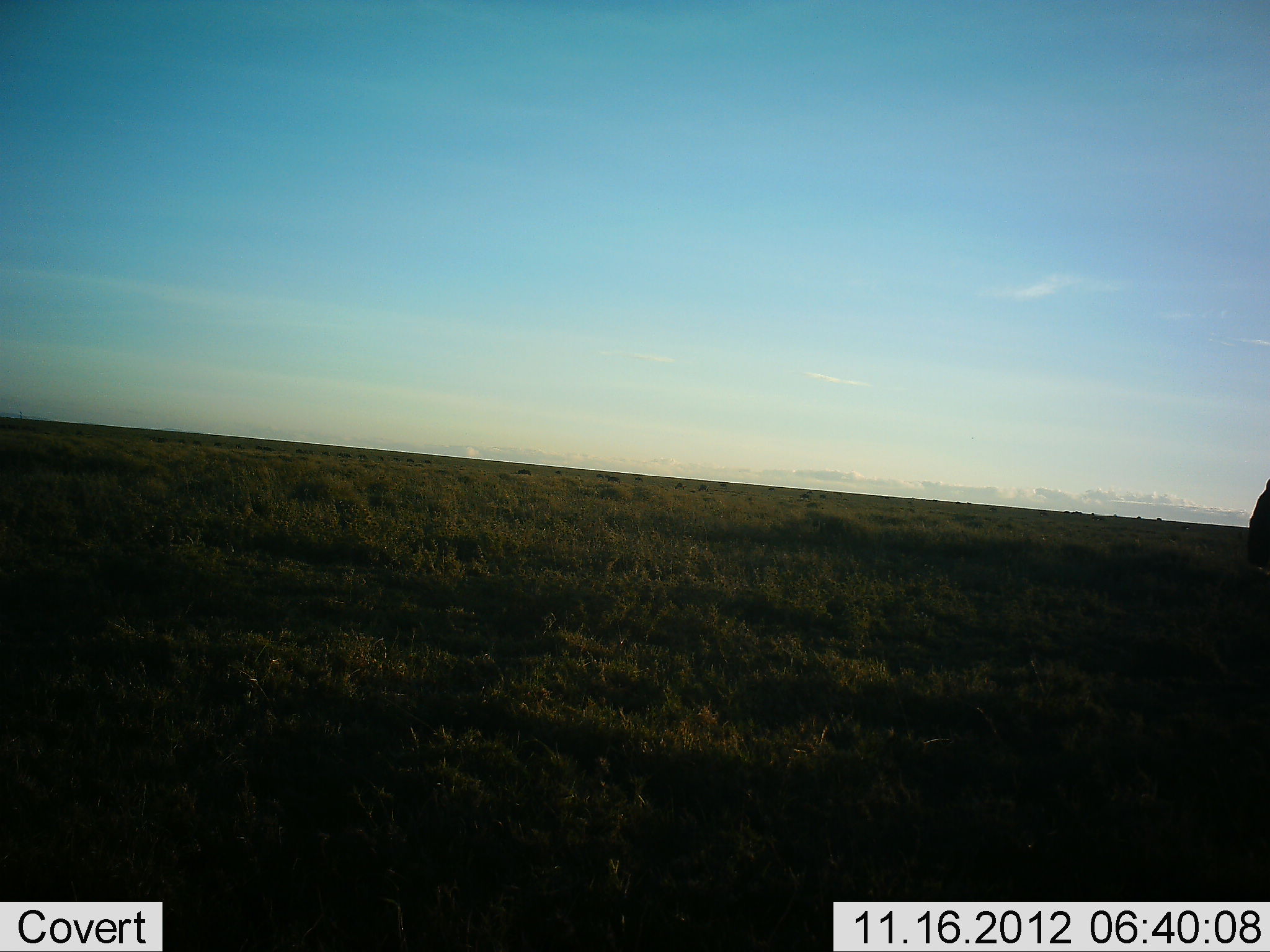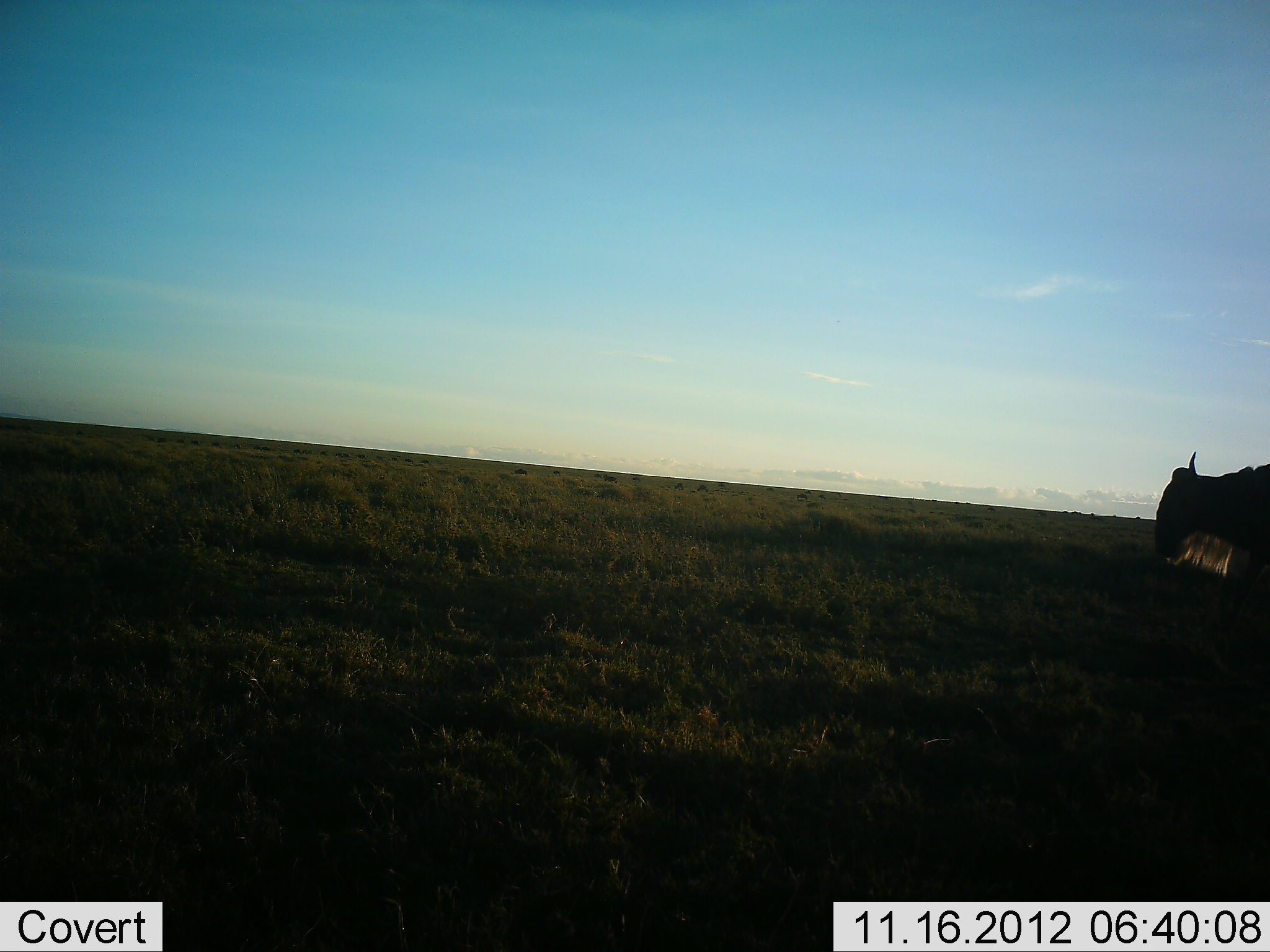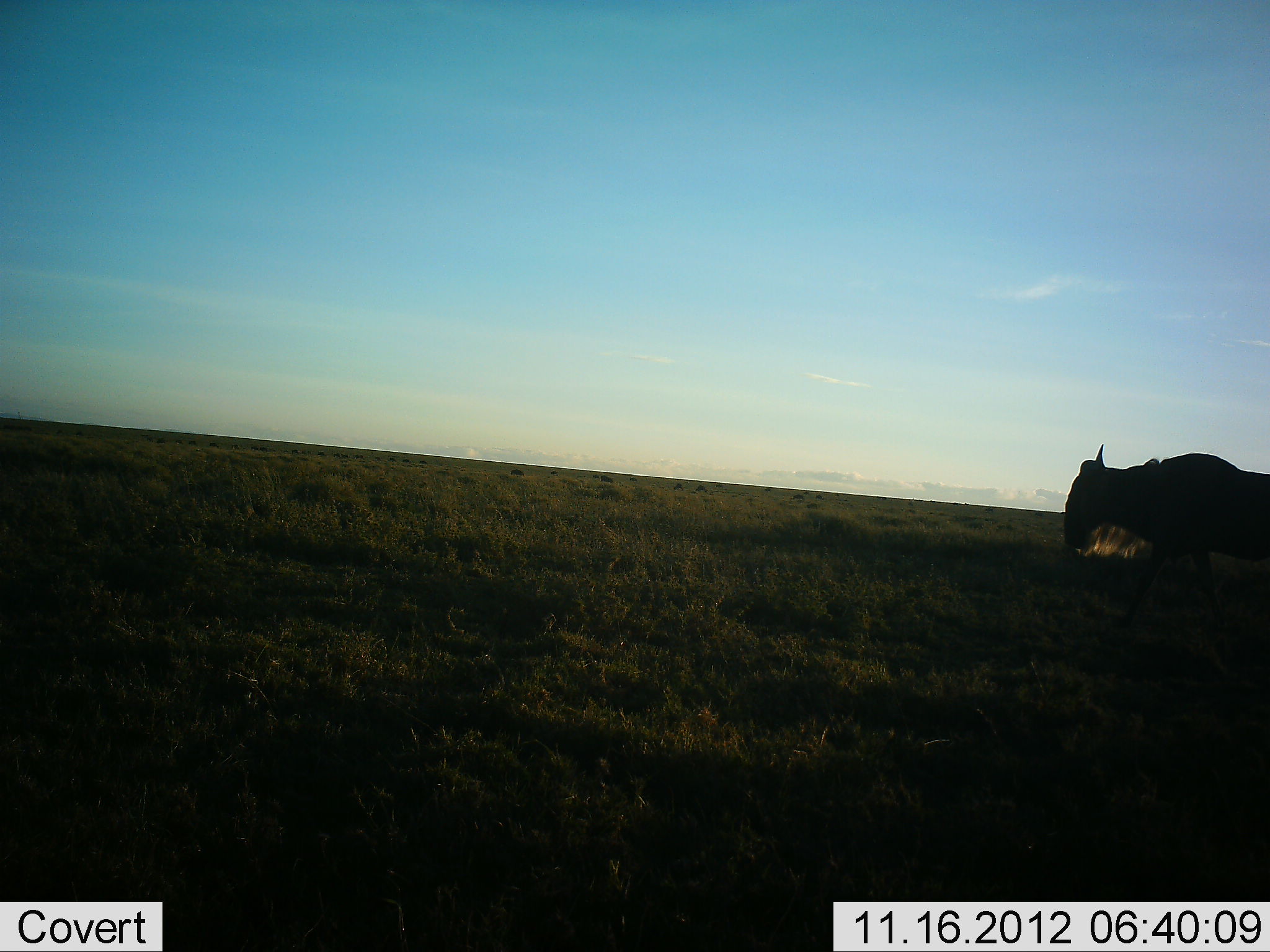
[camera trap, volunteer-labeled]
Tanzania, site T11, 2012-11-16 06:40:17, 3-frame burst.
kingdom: Animalia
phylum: Chordata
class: Mammalia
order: Artiodactyla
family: Bovidae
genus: Connochaetes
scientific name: Connochaetes taurinus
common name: blue wildebeest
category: wildebeest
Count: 1.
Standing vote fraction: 0%.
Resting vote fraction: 0%.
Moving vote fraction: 100%.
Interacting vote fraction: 0%.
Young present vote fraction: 0%.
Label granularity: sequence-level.